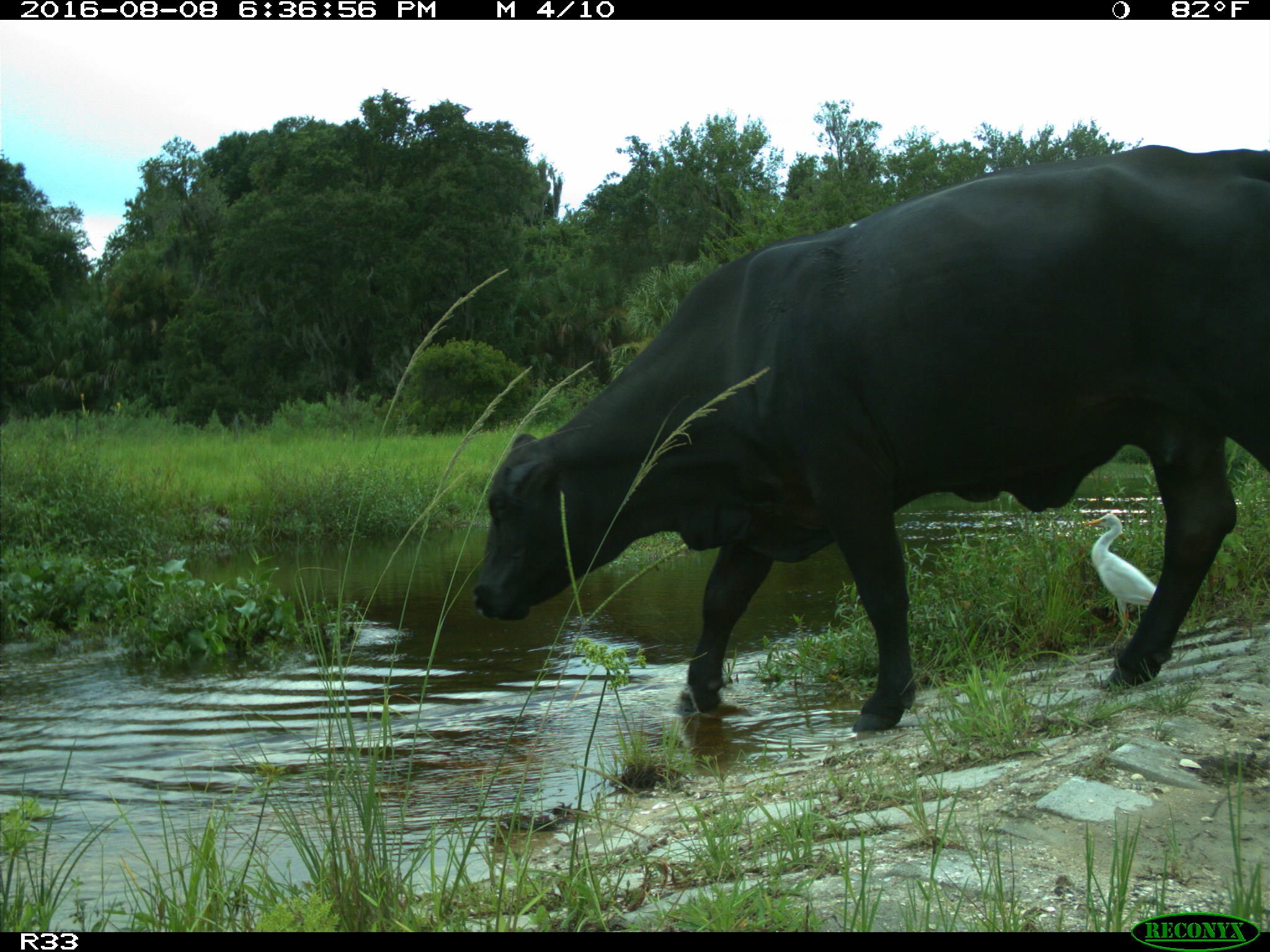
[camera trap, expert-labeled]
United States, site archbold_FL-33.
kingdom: Animalia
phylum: Chordata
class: Mammalia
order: Artiodactyla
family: Bovidae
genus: Bos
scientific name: Bos taurus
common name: domestic cow